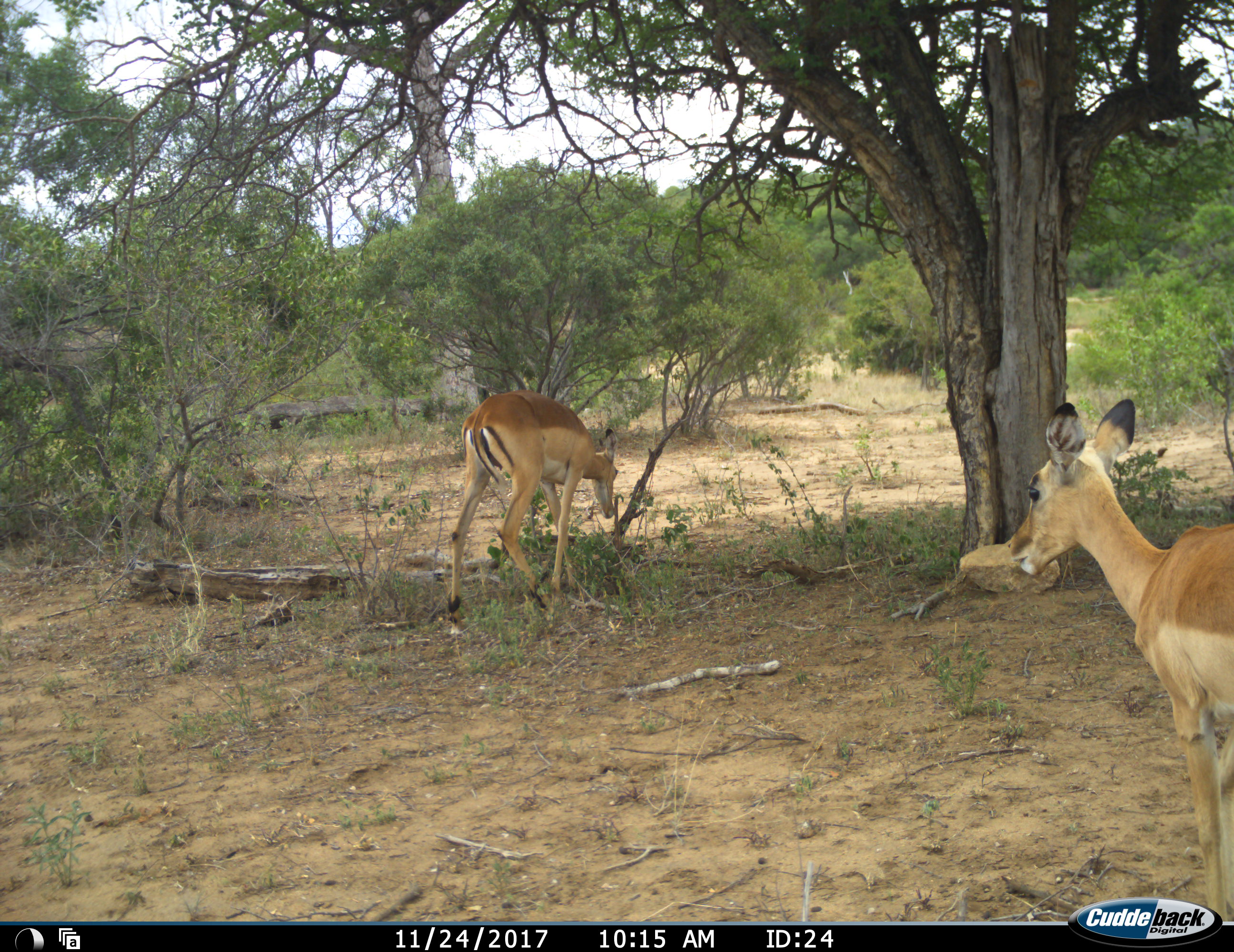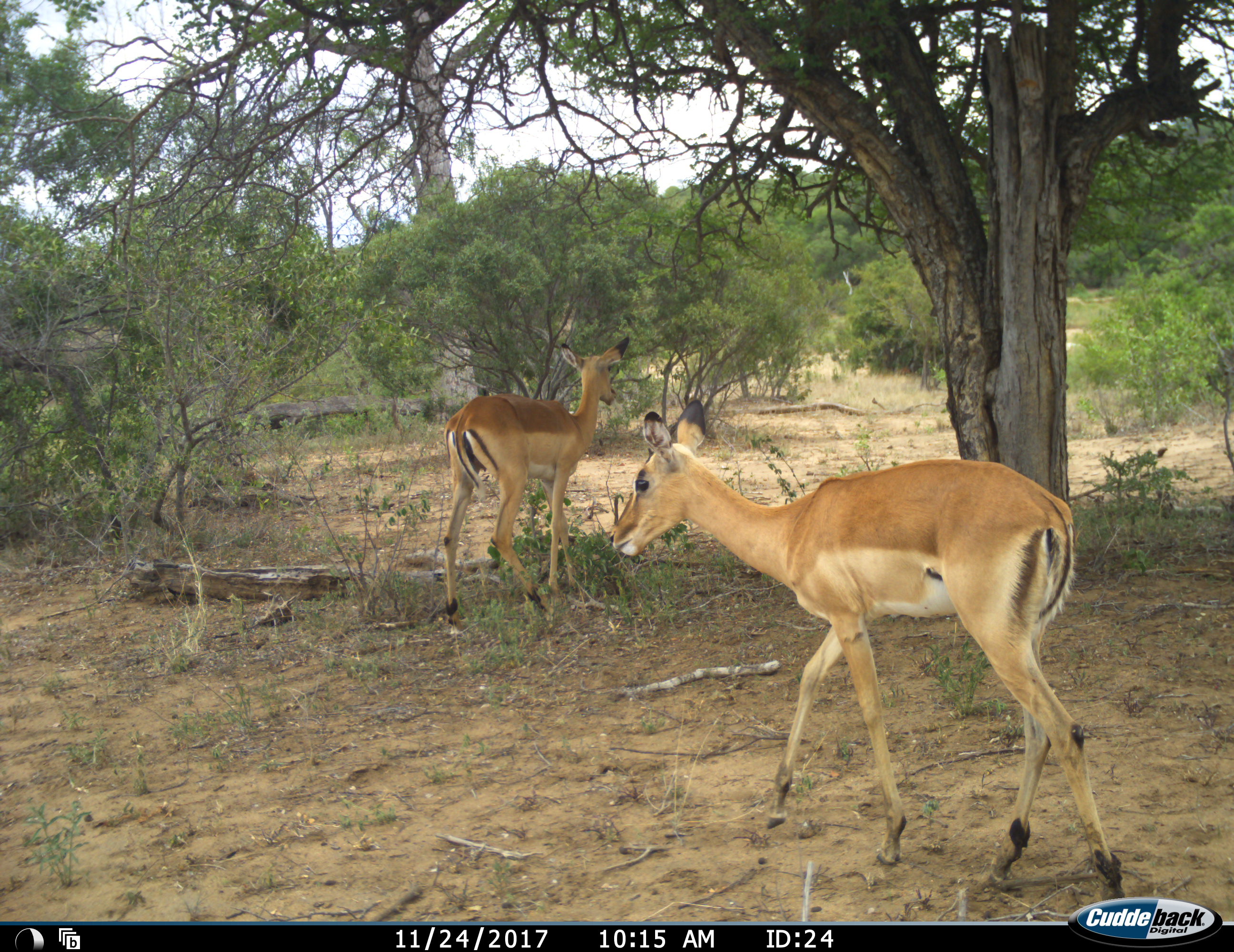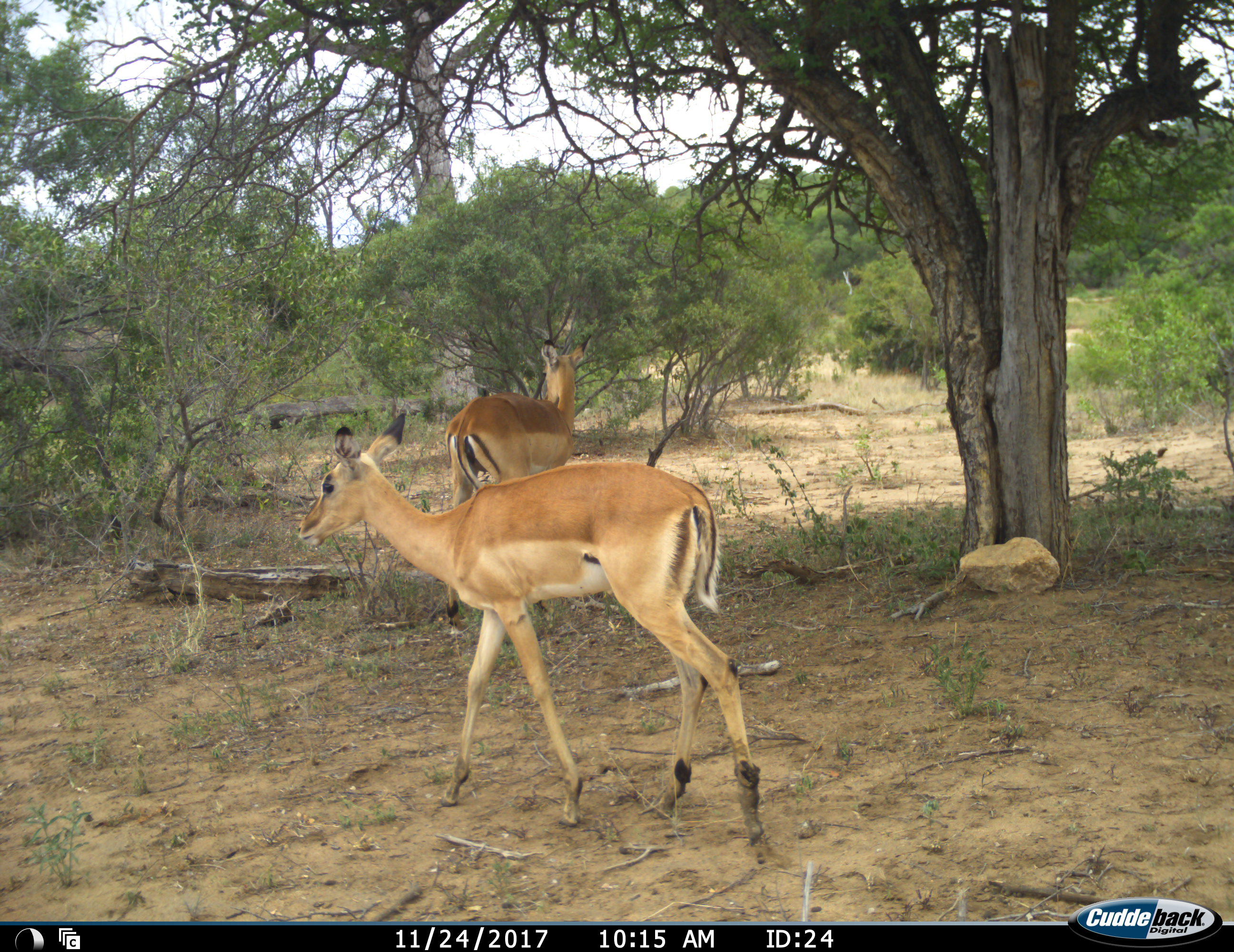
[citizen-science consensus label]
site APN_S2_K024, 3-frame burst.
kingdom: Animalia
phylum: Chordata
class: Mammalia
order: Artiodactyla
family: Bovidae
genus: Aepyceros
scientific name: Aepyceros melampus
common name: impala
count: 2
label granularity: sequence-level